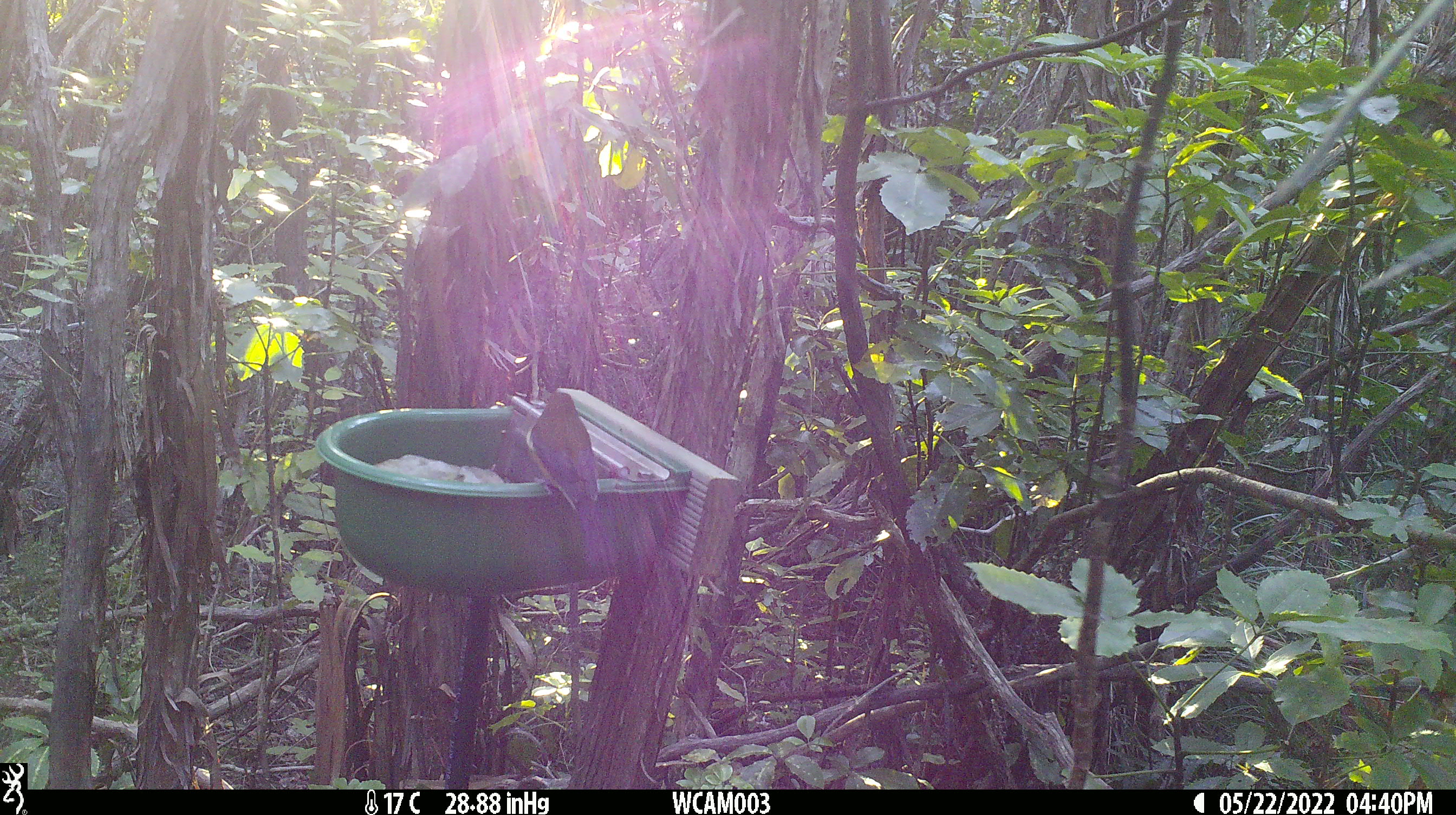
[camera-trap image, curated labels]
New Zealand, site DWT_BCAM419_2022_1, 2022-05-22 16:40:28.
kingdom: Animalia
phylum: Chordata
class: Aves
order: Passeriformes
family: Meliphagidae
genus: Anthornis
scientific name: Anthornis melanura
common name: new zealand bellbird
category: bellbird